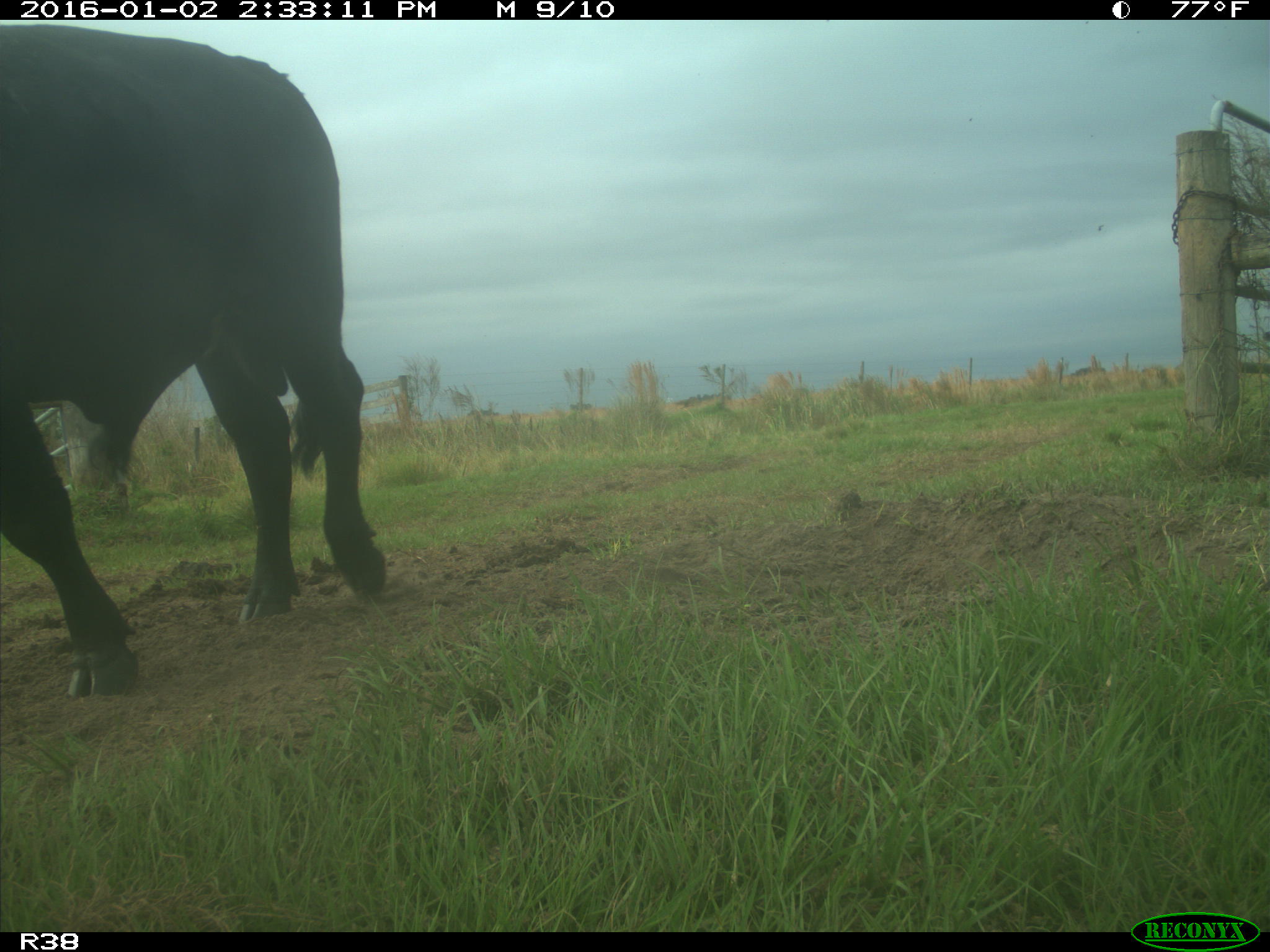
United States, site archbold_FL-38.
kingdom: Animalia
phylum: Chordata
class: Mammalia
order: Artiodactyla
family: Bovidae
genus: Bos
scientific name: Bos taurus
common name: domestic cow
Bos taurus (domestic cow).